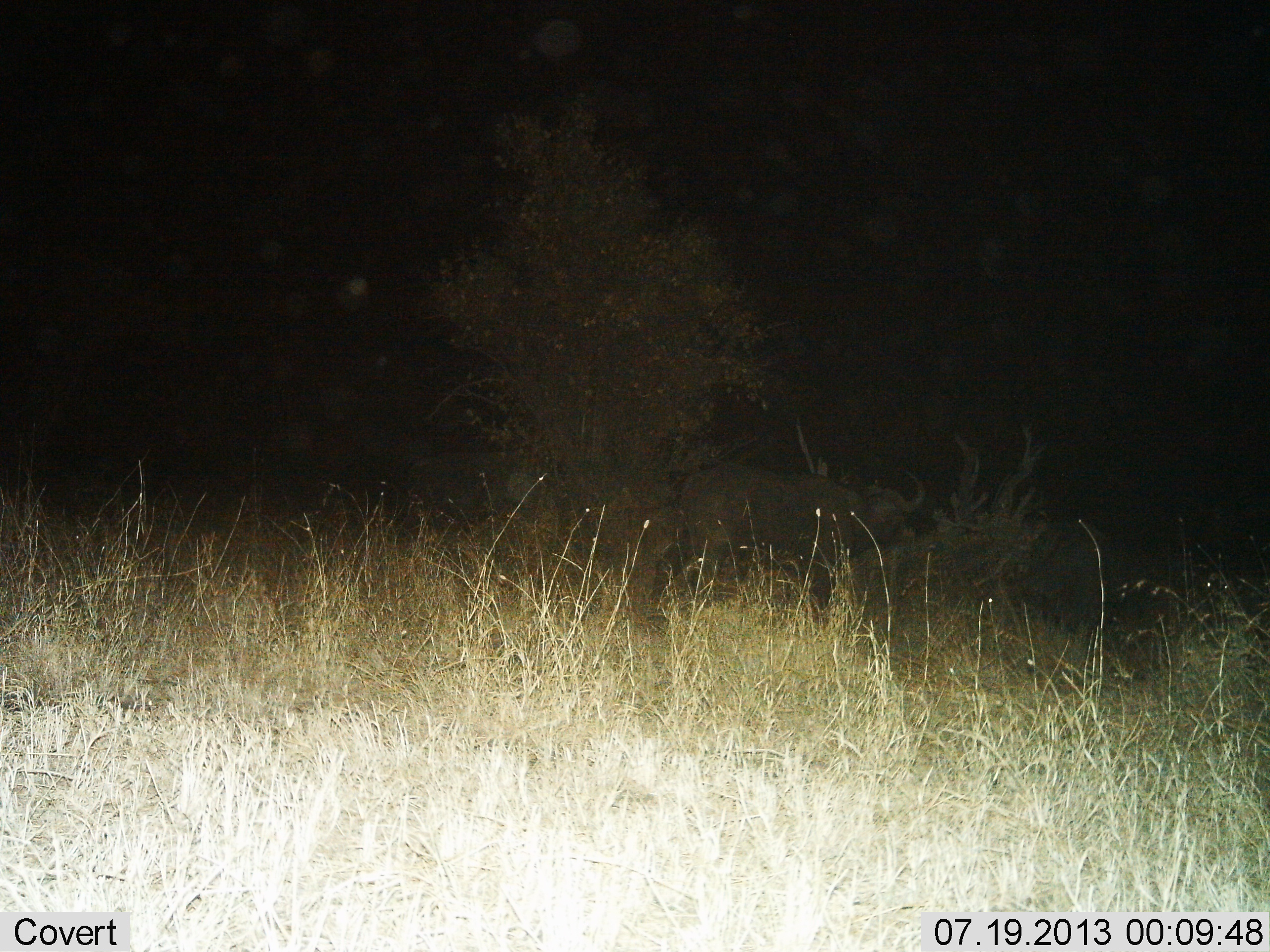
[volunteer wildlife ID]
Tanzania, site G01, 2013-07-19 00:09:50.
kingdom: Animalia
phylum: Chordata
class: Mammalia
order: Artiodactyla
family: Bovidae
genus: Syncerus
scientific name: Syncerus caffer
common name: cape buffalo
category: buffalo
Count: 2.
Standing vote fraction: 88%.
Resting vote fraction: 12%.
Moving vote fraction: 12%.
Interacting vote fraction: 0%.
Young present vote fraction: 0%.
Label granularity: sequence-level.